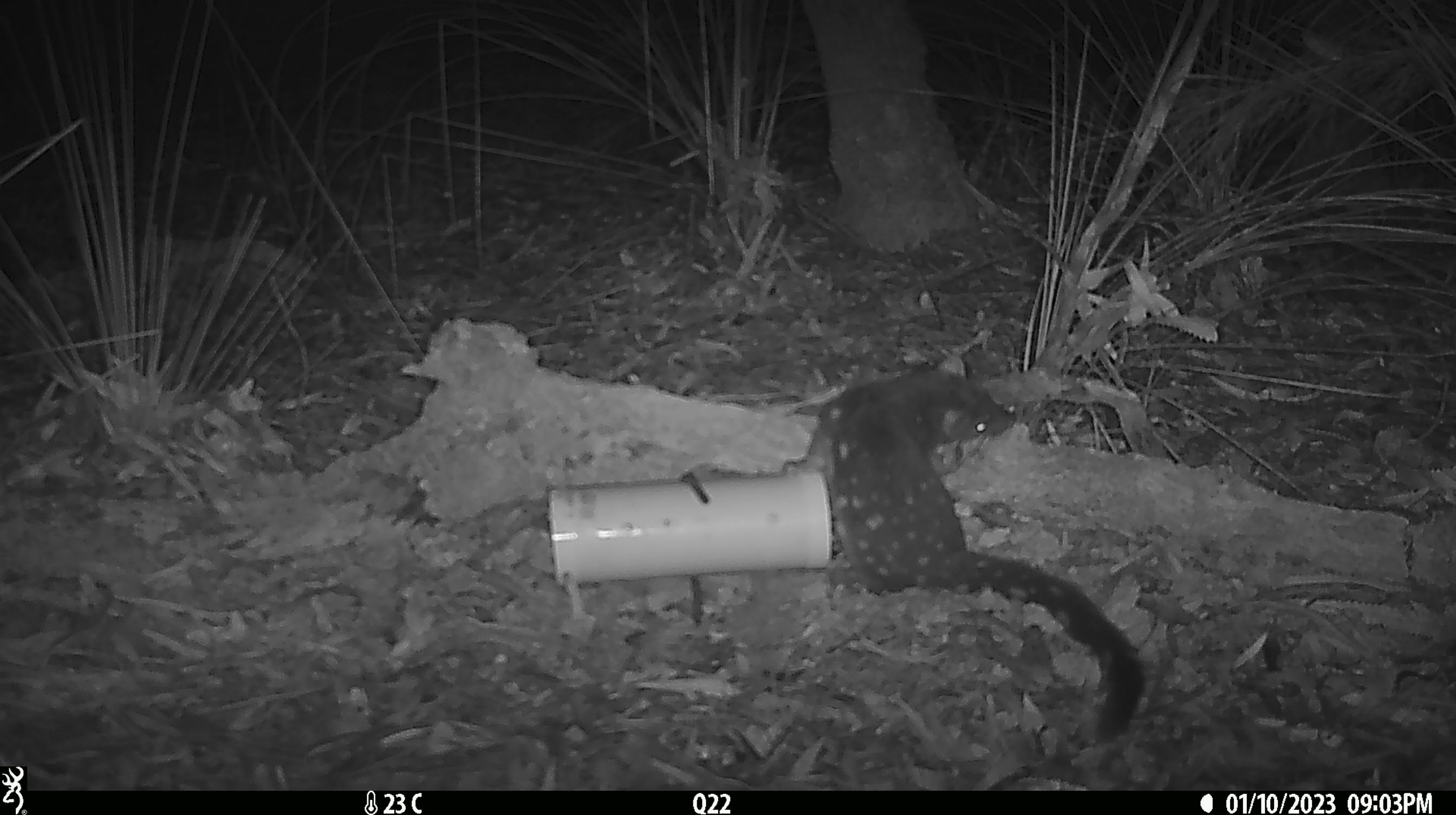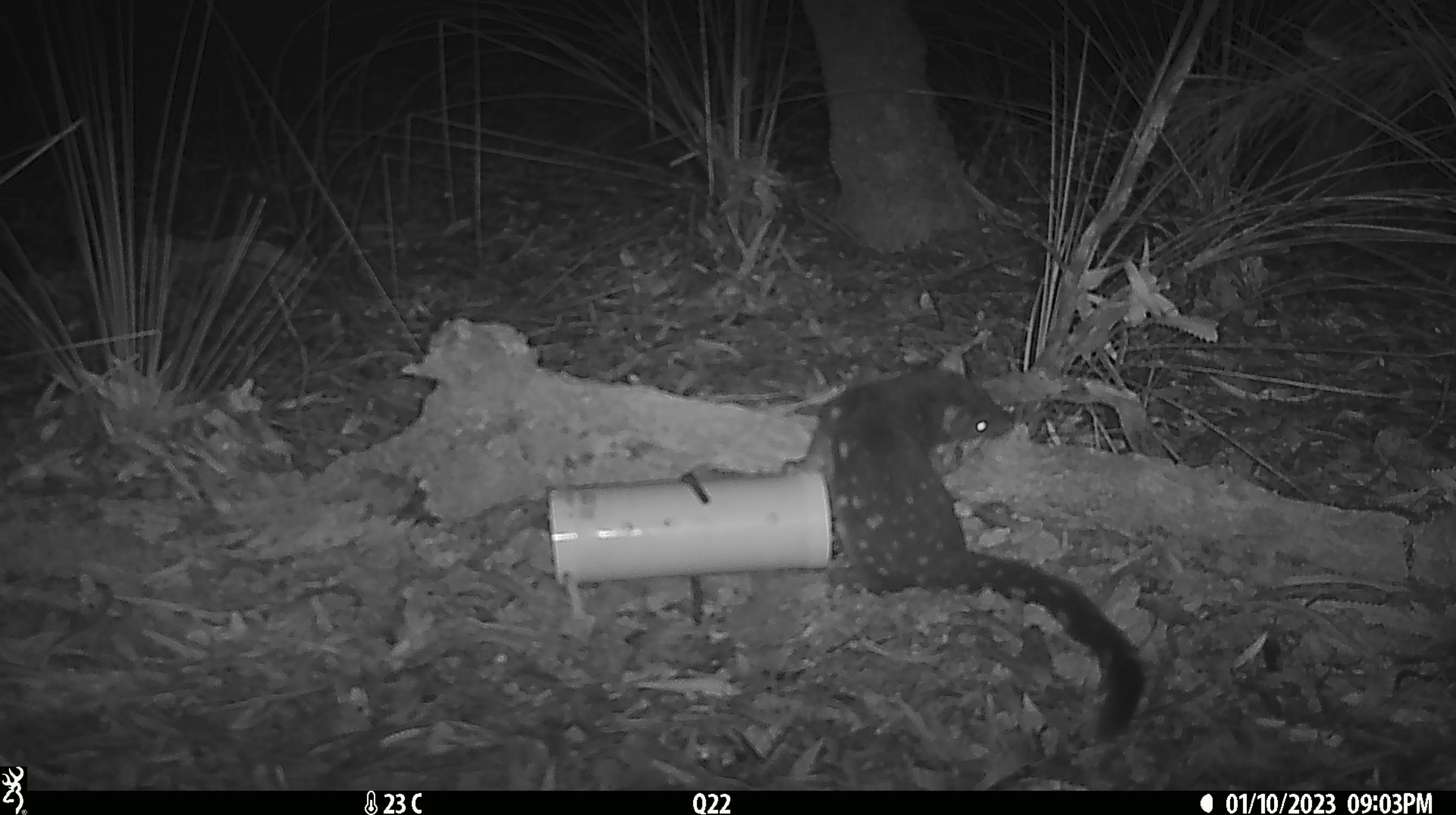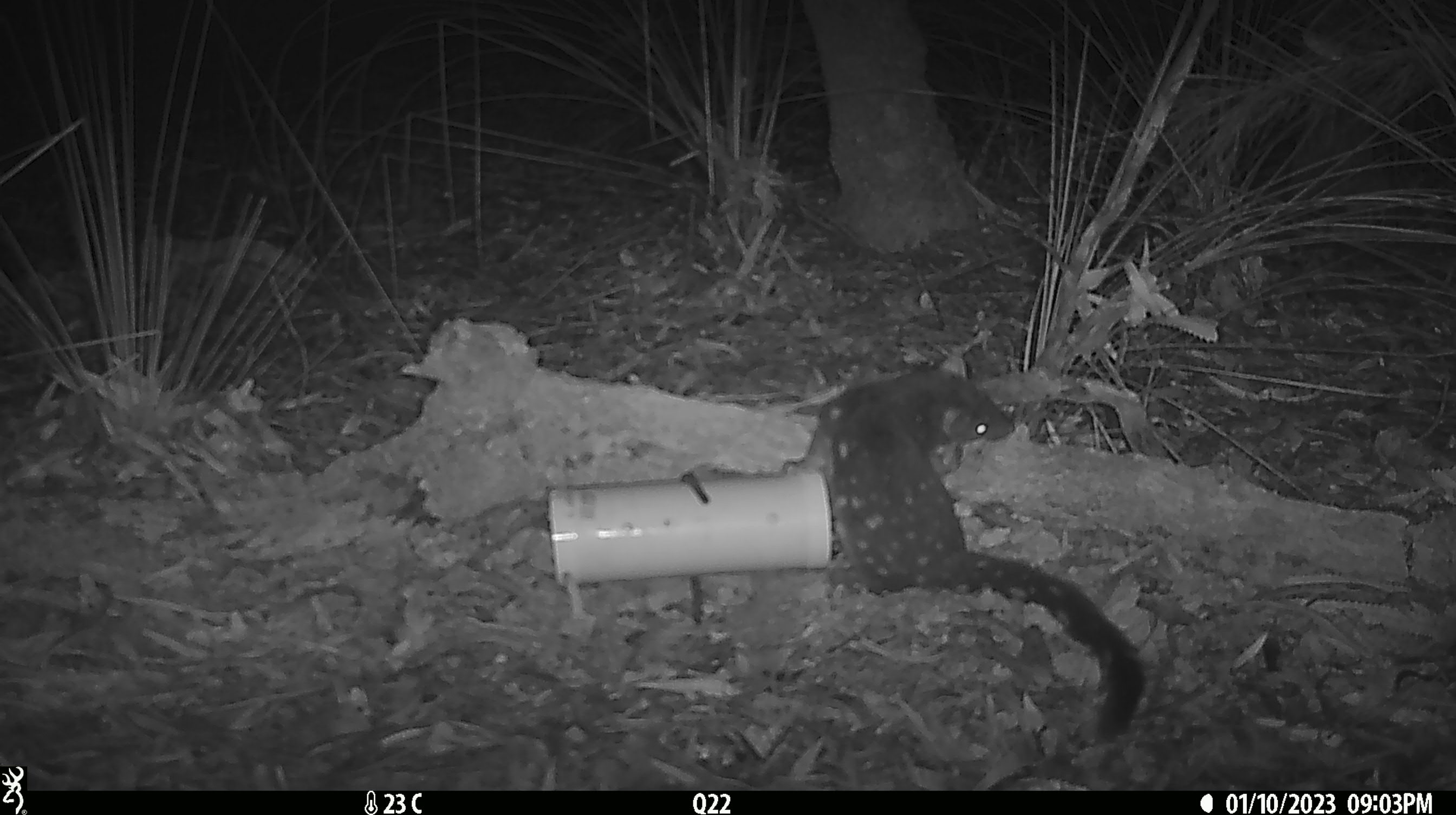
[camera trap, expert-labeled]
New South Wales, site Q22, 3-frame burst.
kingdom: Animalia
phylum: Chordata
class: Mammalia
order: Dasyuromorphia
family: Dasyuridae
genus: Dasyurus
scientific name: Dasyurus maculatus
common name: spotted-tailed quoll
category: quoll